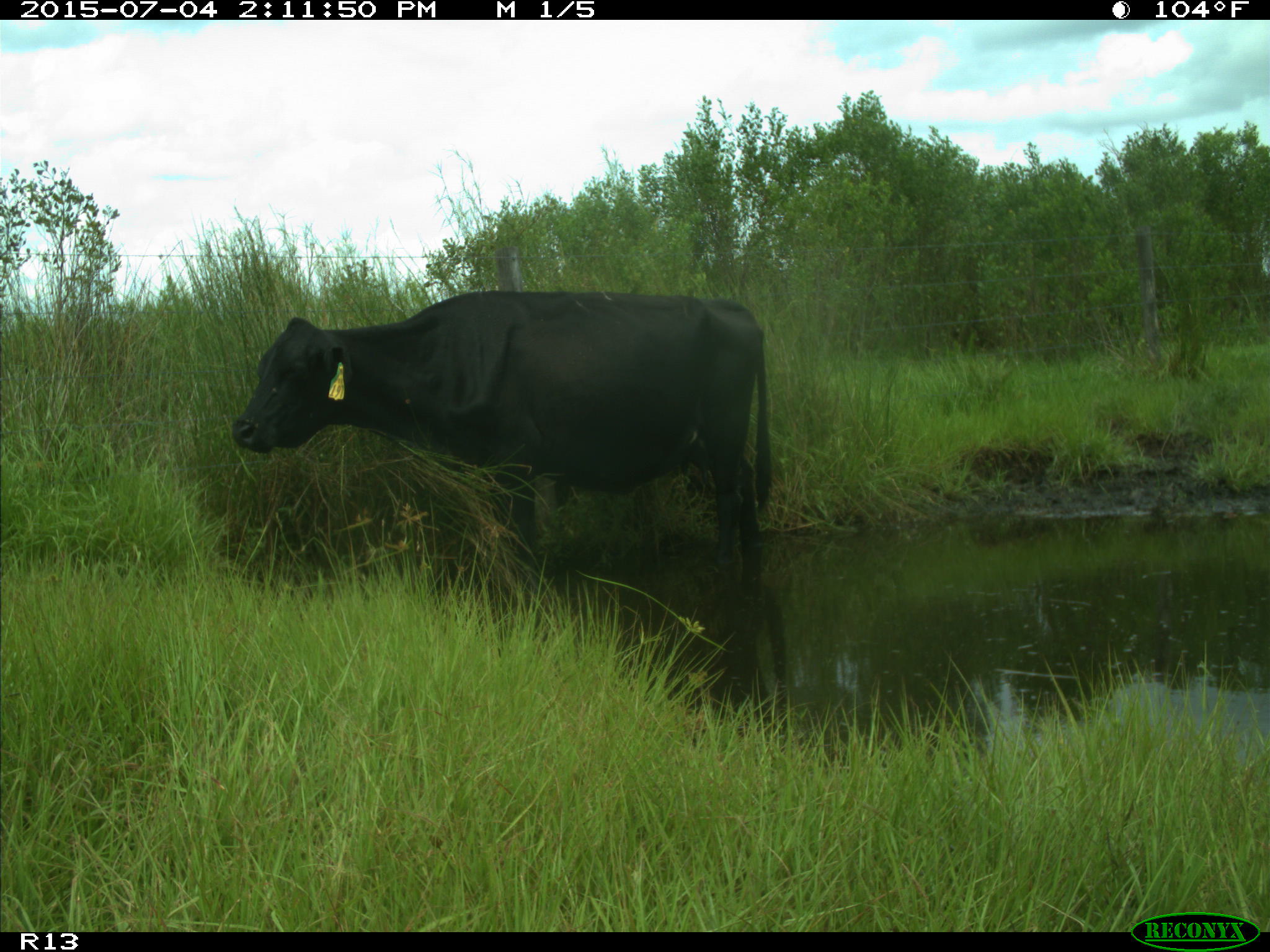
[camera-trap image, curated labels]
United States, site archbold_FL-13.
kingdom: Animalia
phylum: Chordata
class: Mammalia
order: Artiodactyla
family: Bovidae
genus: Bos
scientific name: Bos taurus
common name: domestic cow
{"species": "Bos taurus (domestic cow)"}